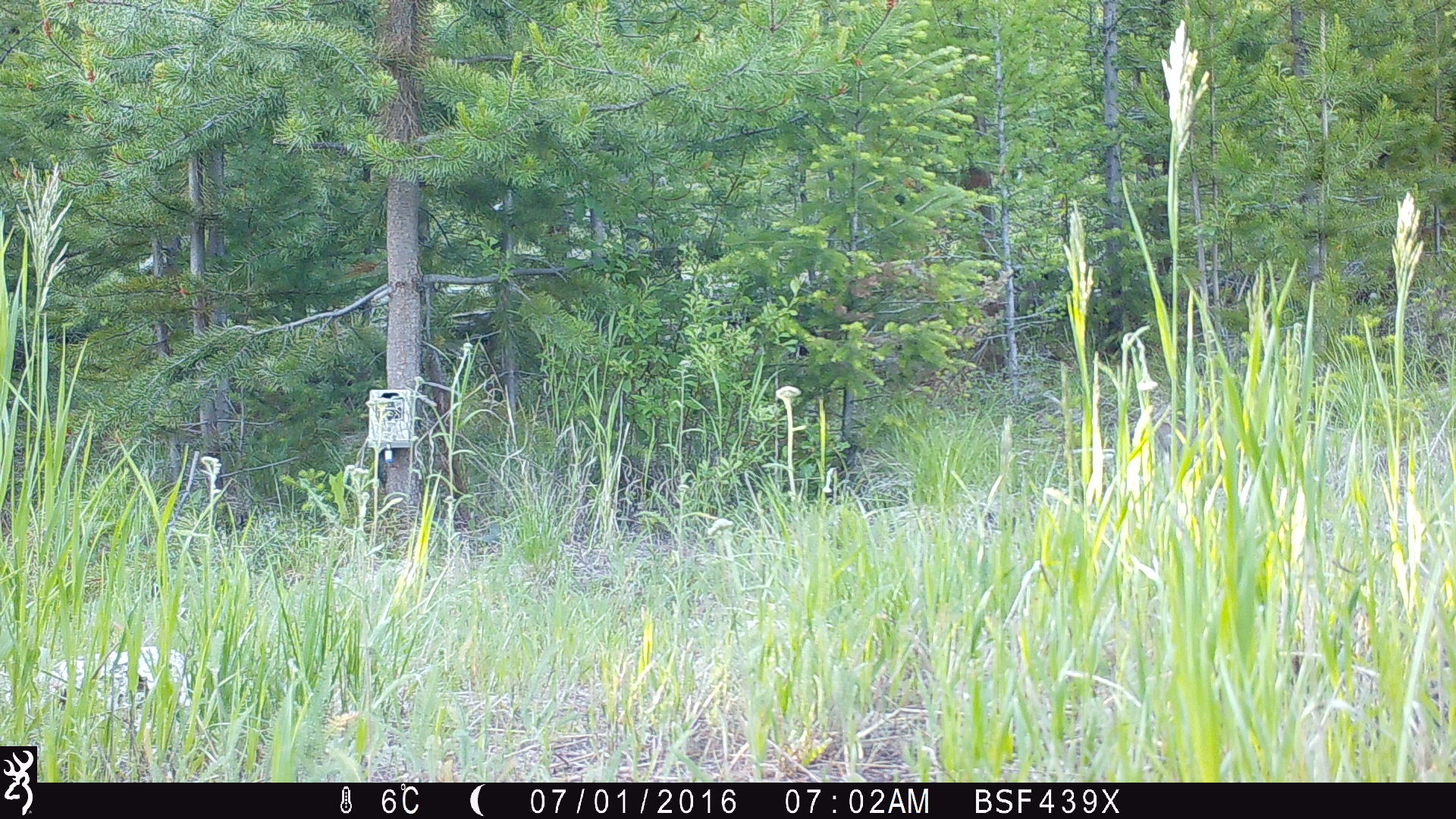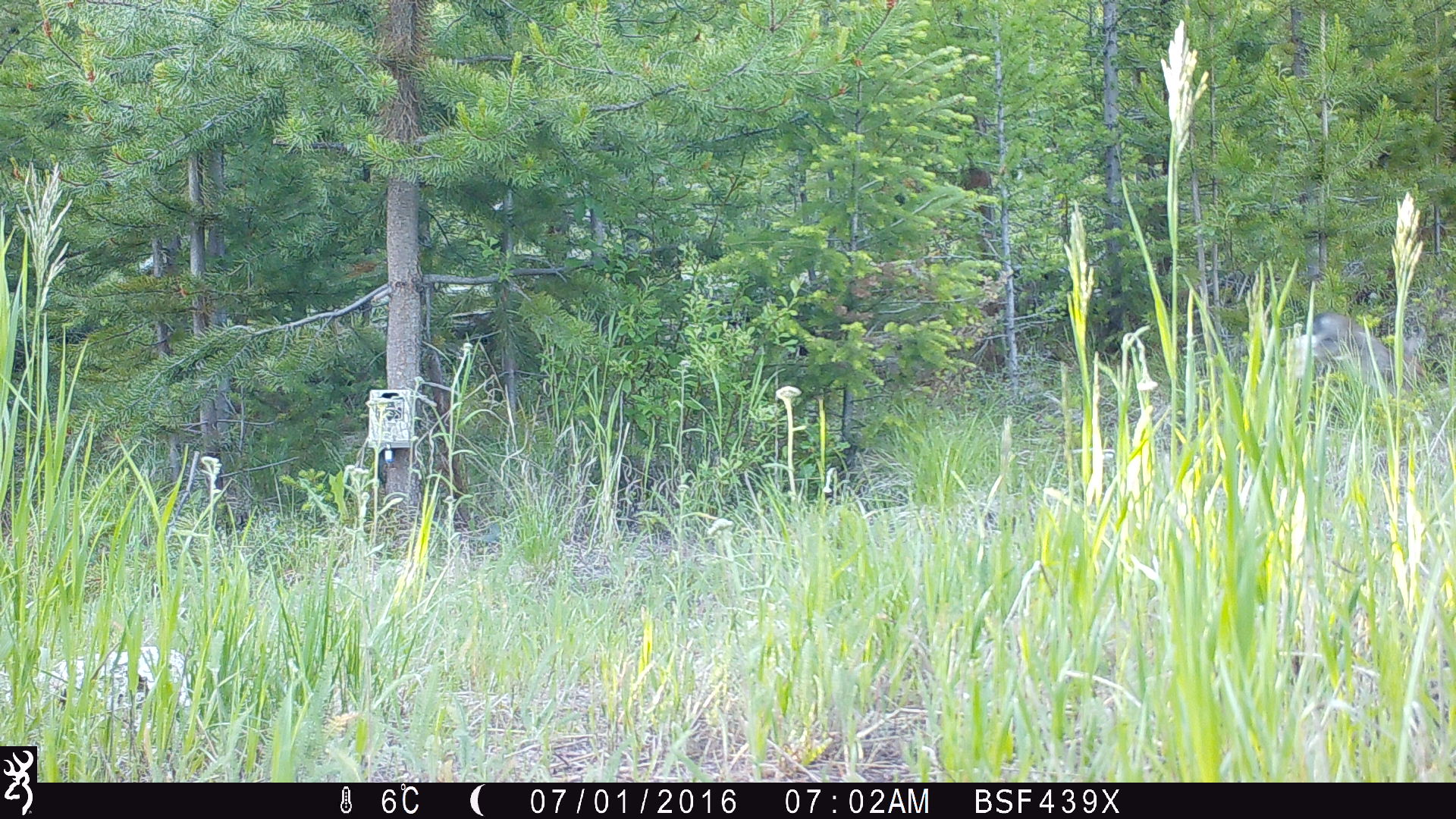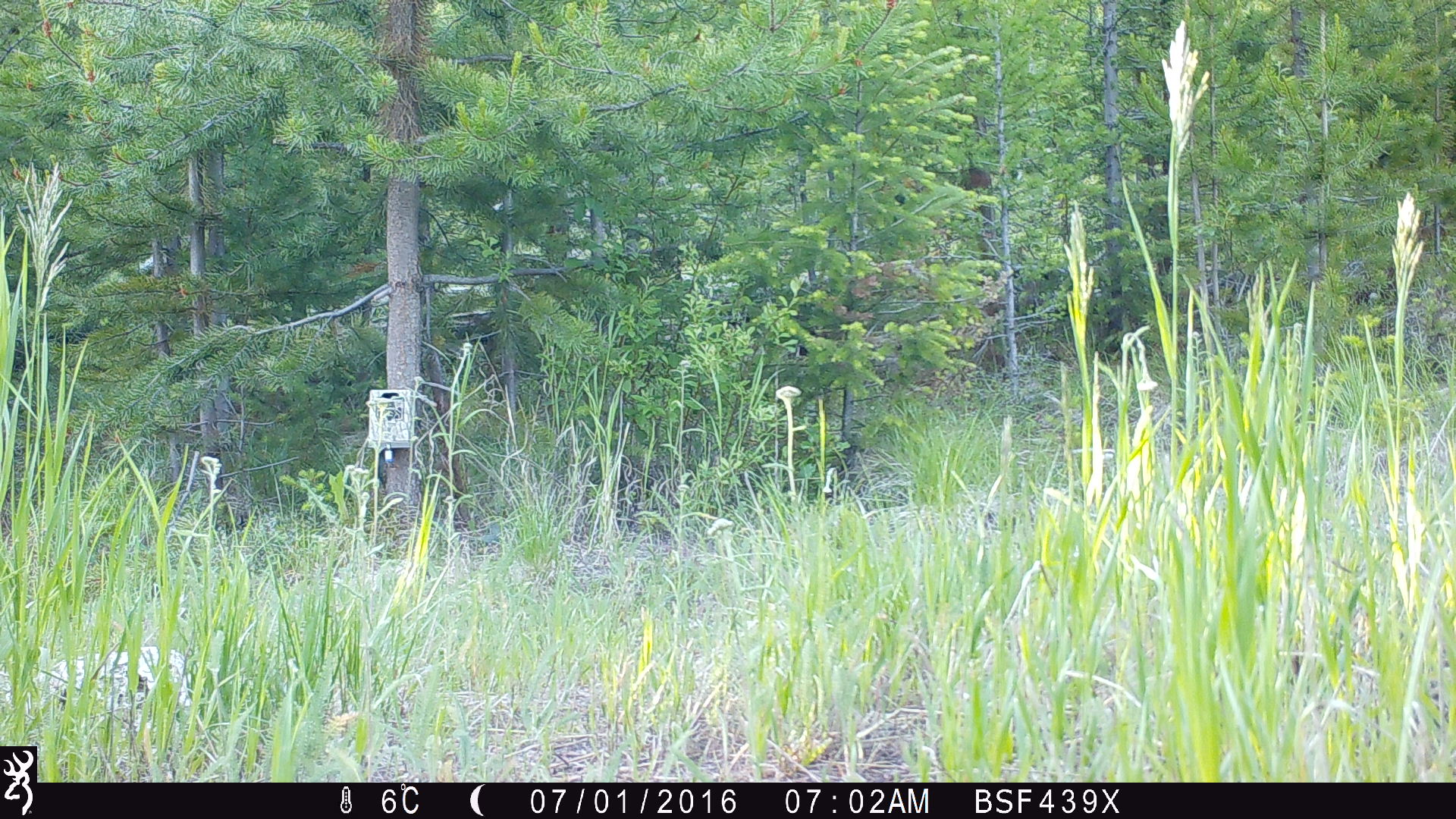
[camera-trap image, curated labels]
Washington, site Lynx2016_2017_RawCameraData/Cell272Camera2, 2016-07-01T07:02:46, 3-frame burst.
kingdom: Animalia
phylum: Chordata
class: Mammalia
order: Lagomorpha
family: Leporidae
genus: Lepus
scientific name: Lepus americanus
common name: snowshoe hare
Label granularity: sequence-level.